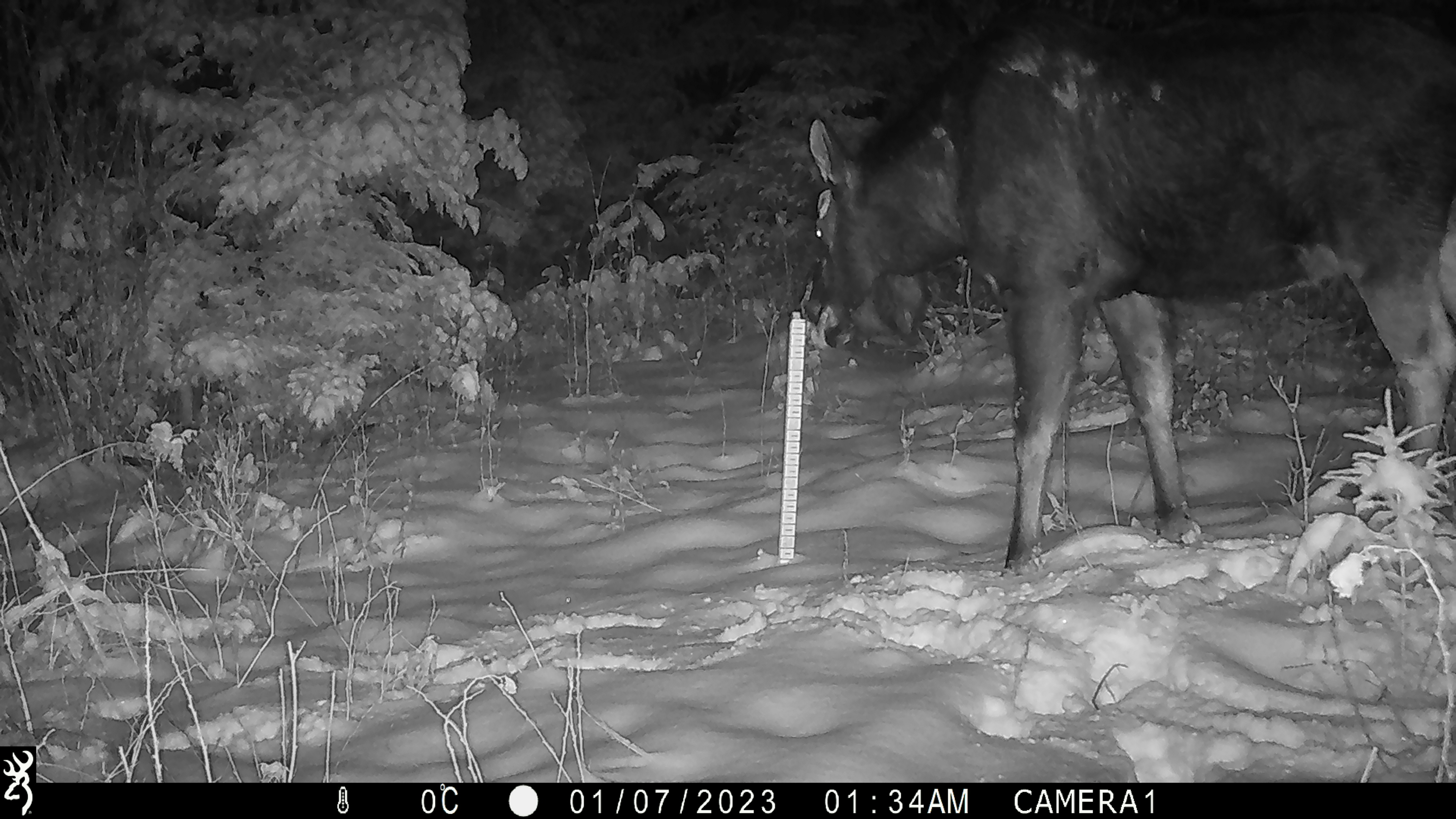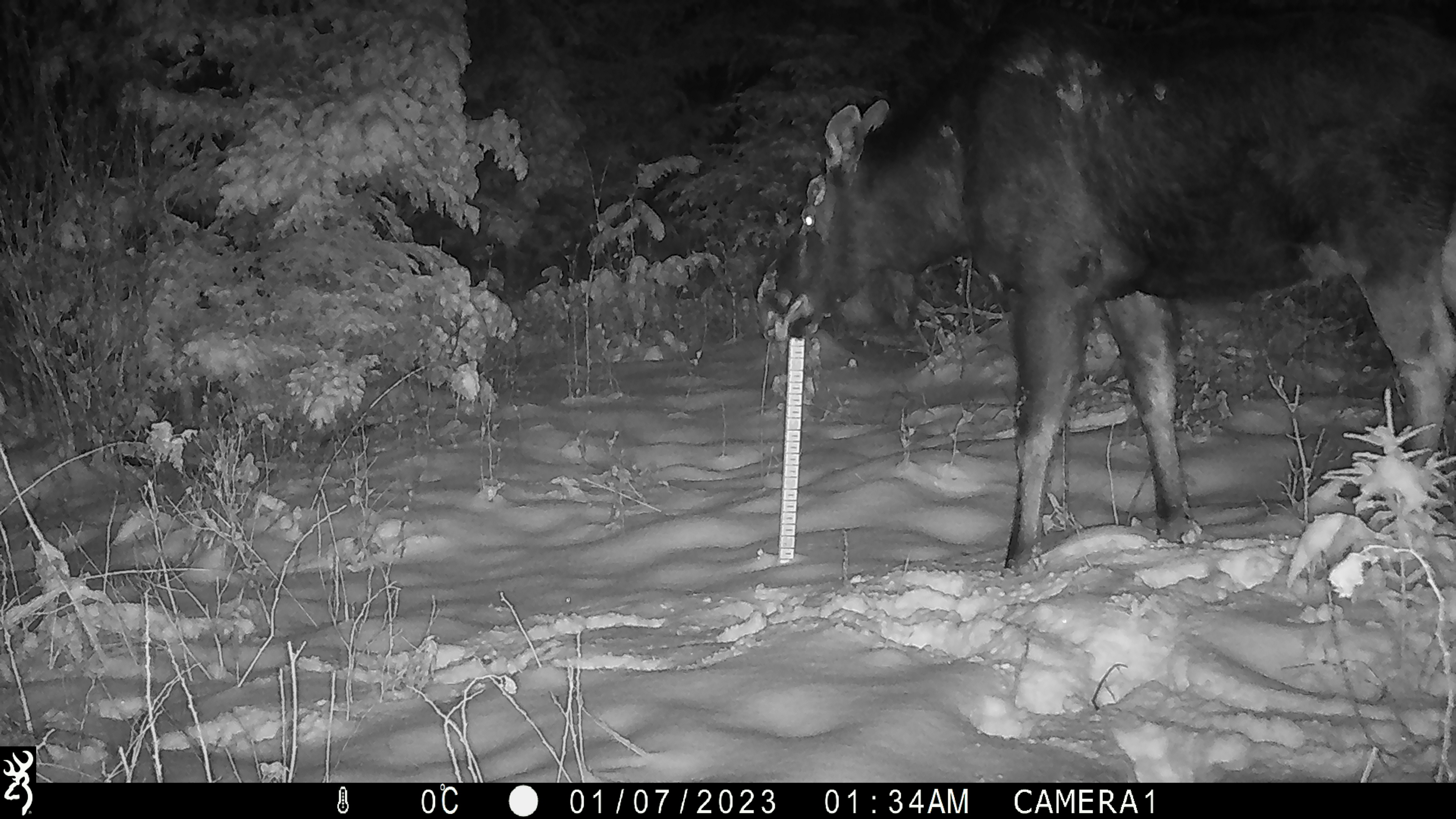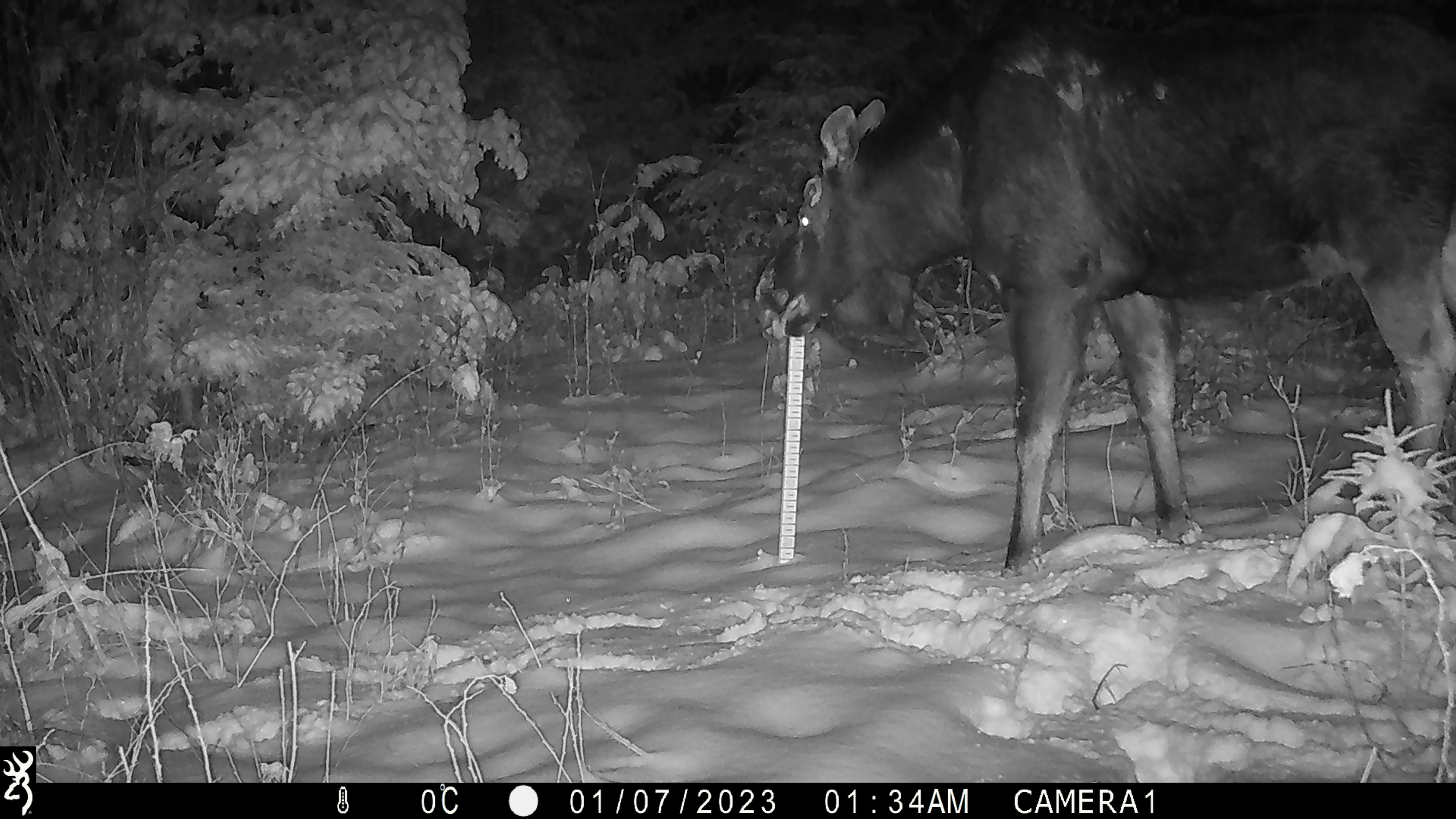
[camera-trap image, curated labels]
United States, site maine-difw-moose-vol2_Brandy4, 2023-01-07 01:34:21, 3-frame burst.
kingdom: Animalia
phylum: Chordata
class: Mammalia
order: Artiodactyla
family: Cervidae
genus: Alces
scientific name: Alces alces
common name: moose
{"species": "moose (Alces alces)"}